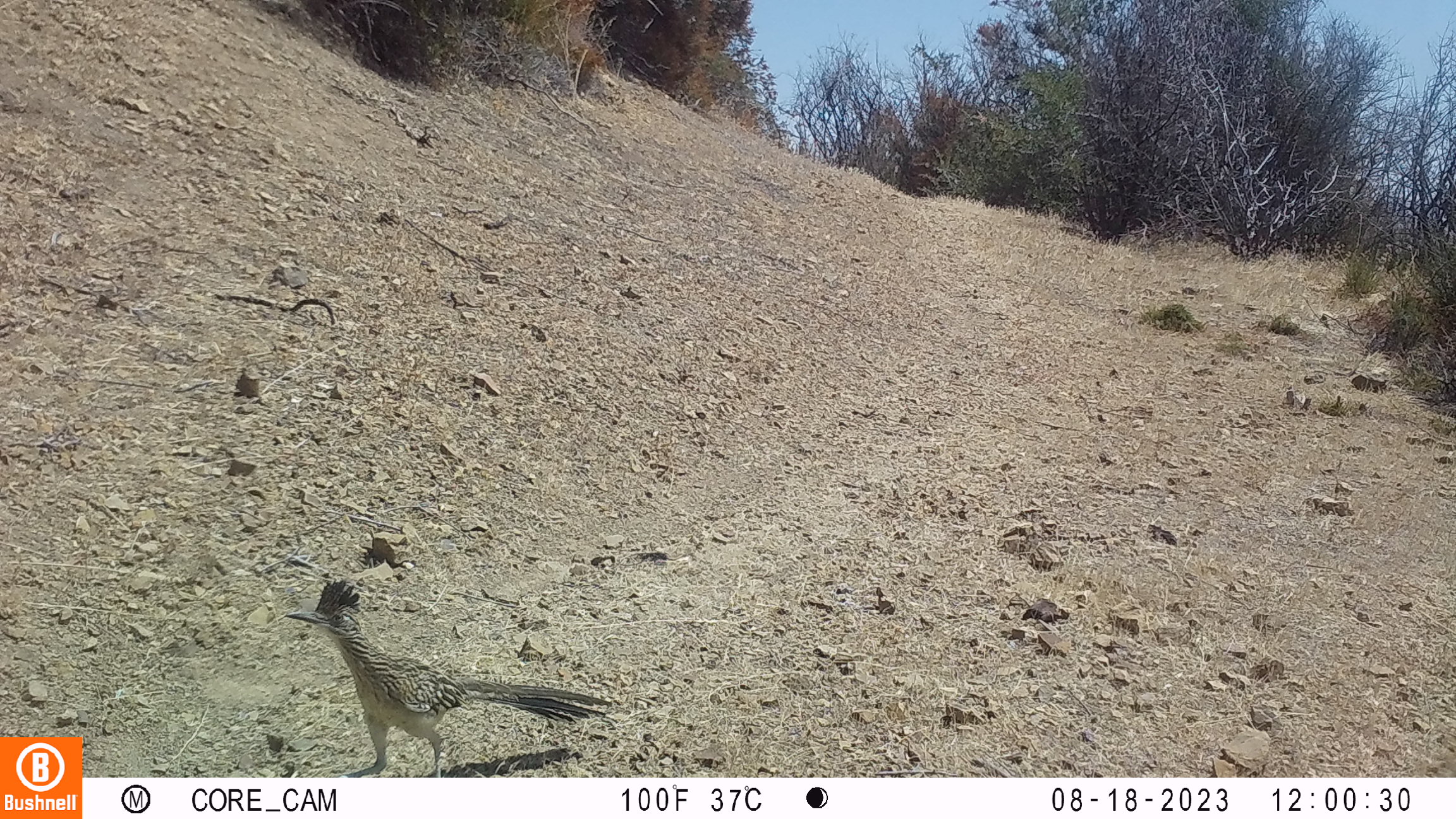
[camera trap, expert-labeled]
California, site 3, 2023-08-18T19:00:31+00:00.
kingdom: Animalia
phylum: Chordata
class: Aves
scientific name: Aves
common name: bird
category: unknown bird